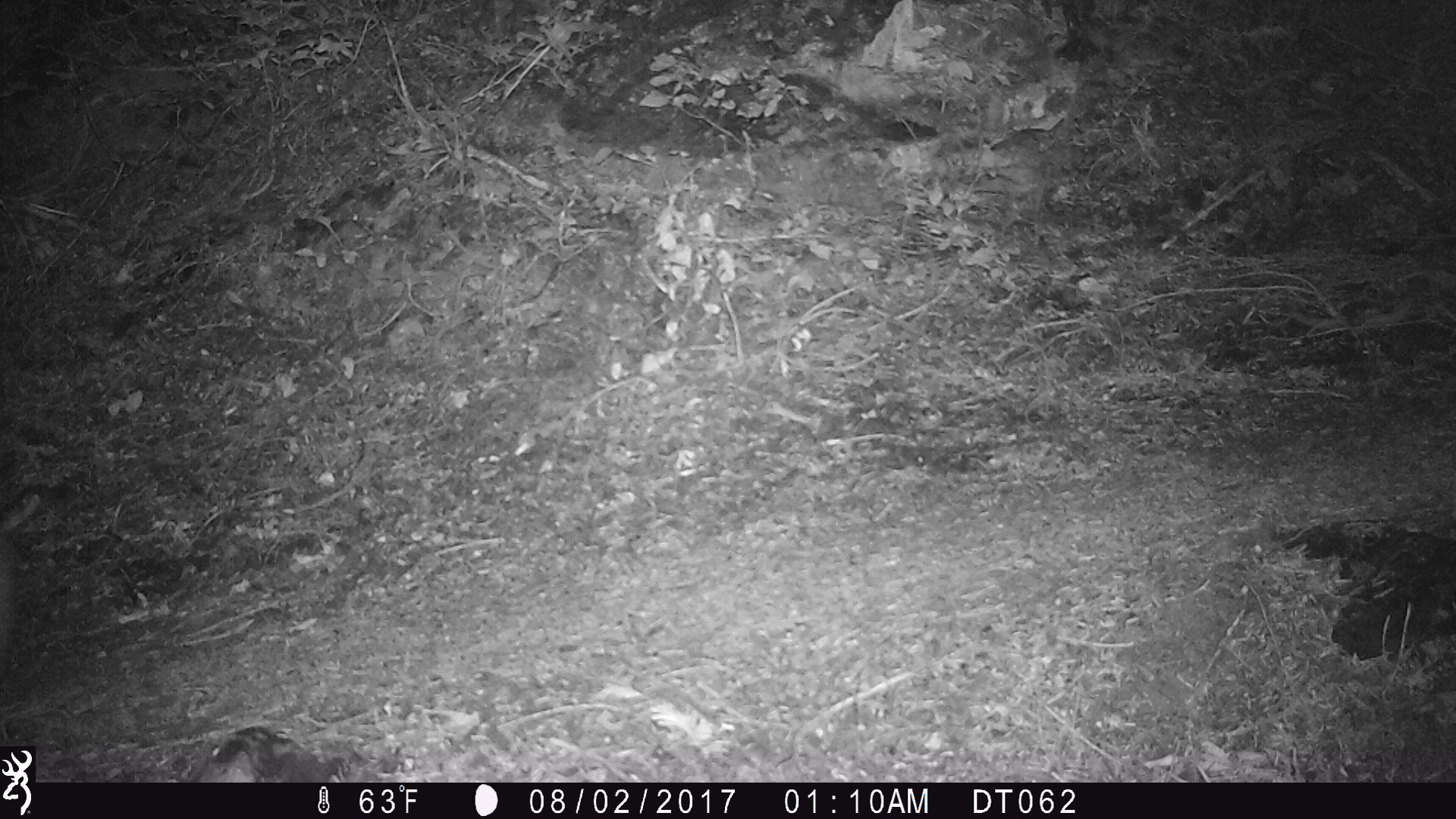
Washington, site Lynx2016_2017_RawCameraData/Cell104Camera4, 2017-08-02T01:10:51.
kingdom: Animalia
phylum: Chordata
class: Mammalia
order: Artiodactyla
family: Bovidae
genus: Oreamnos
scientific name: Oreamnos americanus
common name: mountain goat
Oreamnos americanus (mountain goat). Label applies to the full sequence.